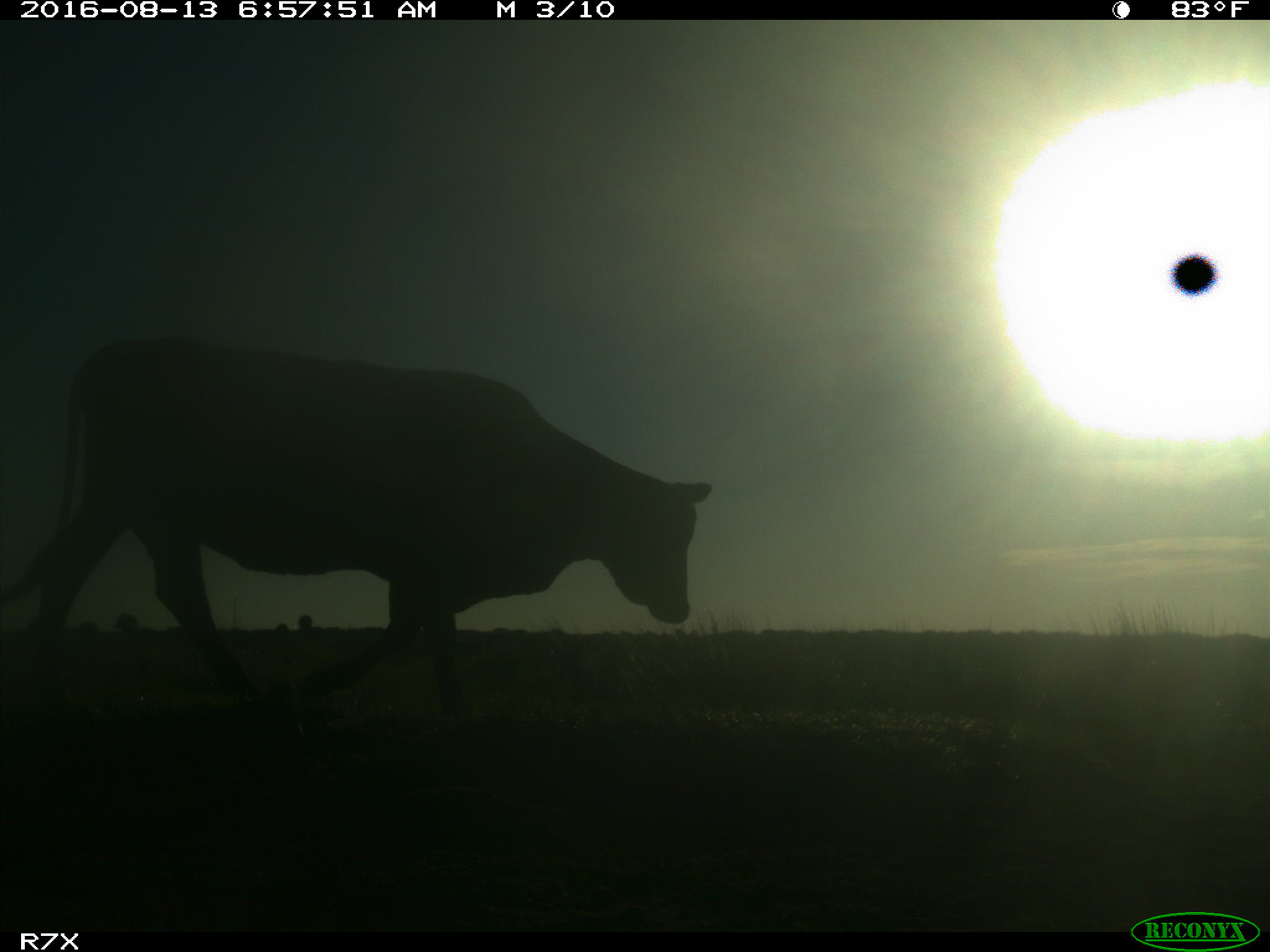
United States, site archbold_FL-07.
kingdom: Animalia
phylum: Chordata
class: Mammalia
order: Artiodactyla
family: Bovidae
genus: Bos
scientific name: Bos taurus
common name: domestic cow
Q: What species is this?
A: Bos taurus (domestic cow).